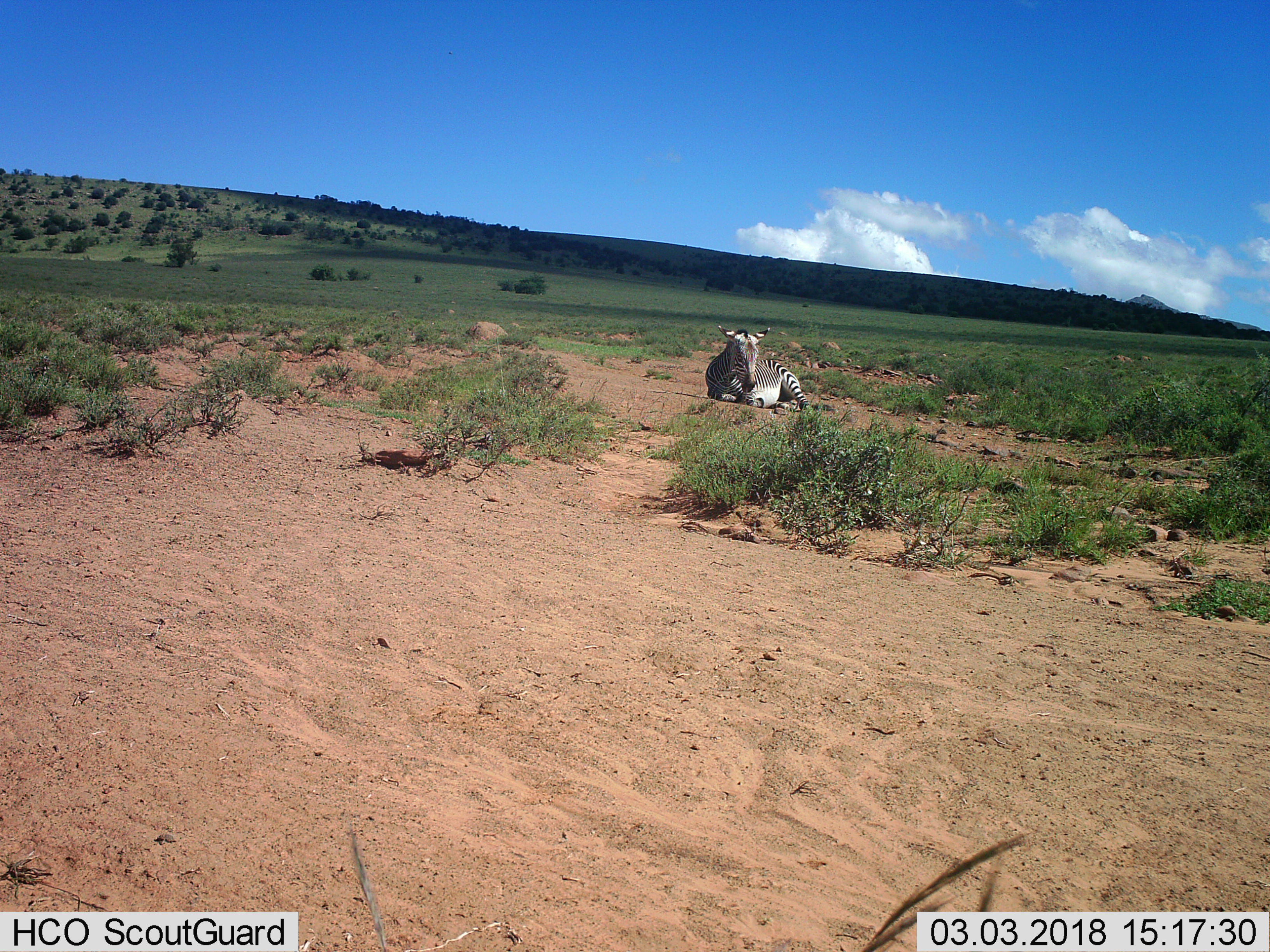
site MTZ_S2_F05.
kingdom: Animalia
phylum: Chordata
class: Mammalia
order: Perissodactyla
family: Equidae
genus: Equus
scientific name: Equus zebra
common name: mountain zebra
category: zebramountain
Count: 1.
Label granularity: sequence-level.